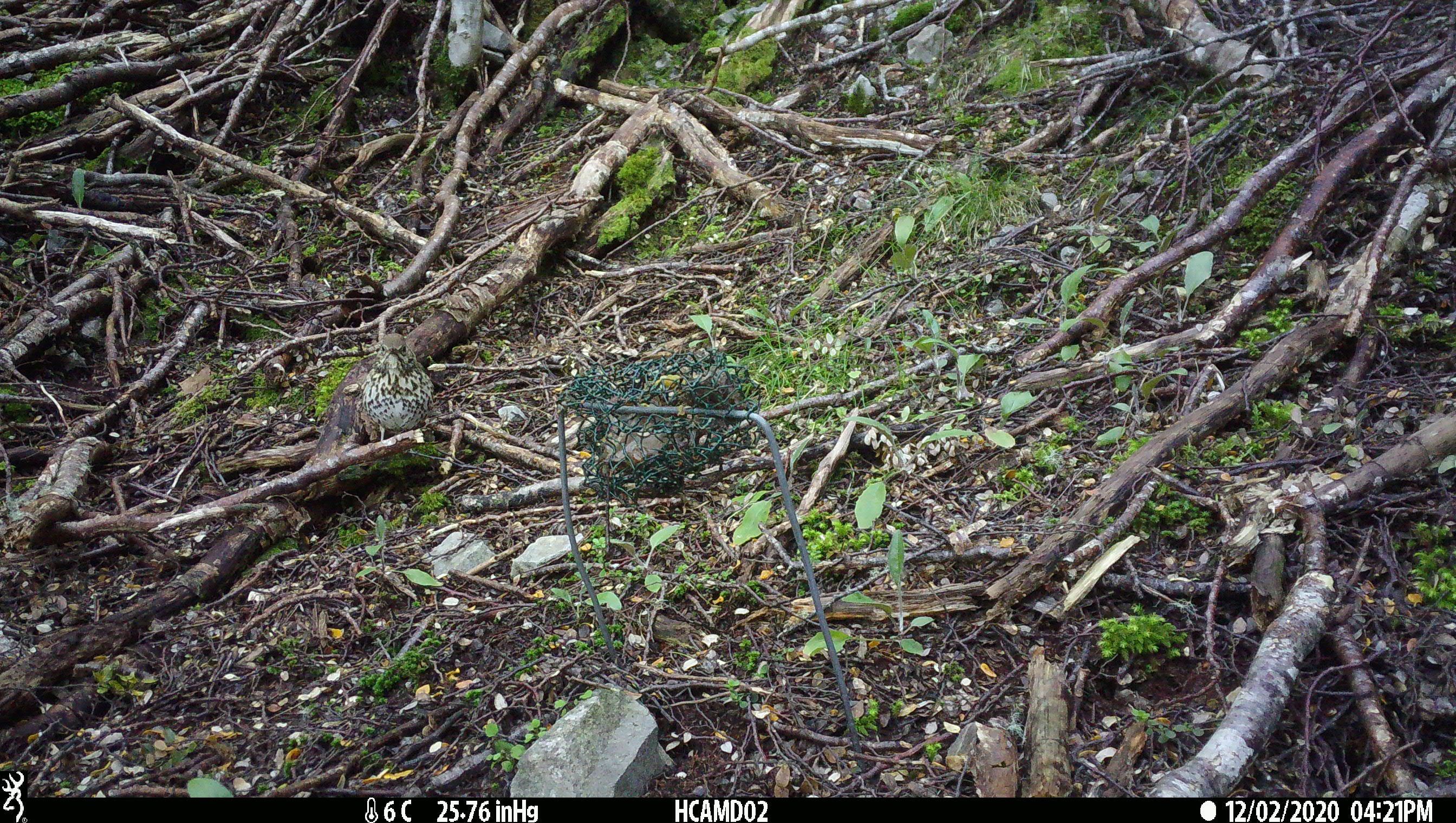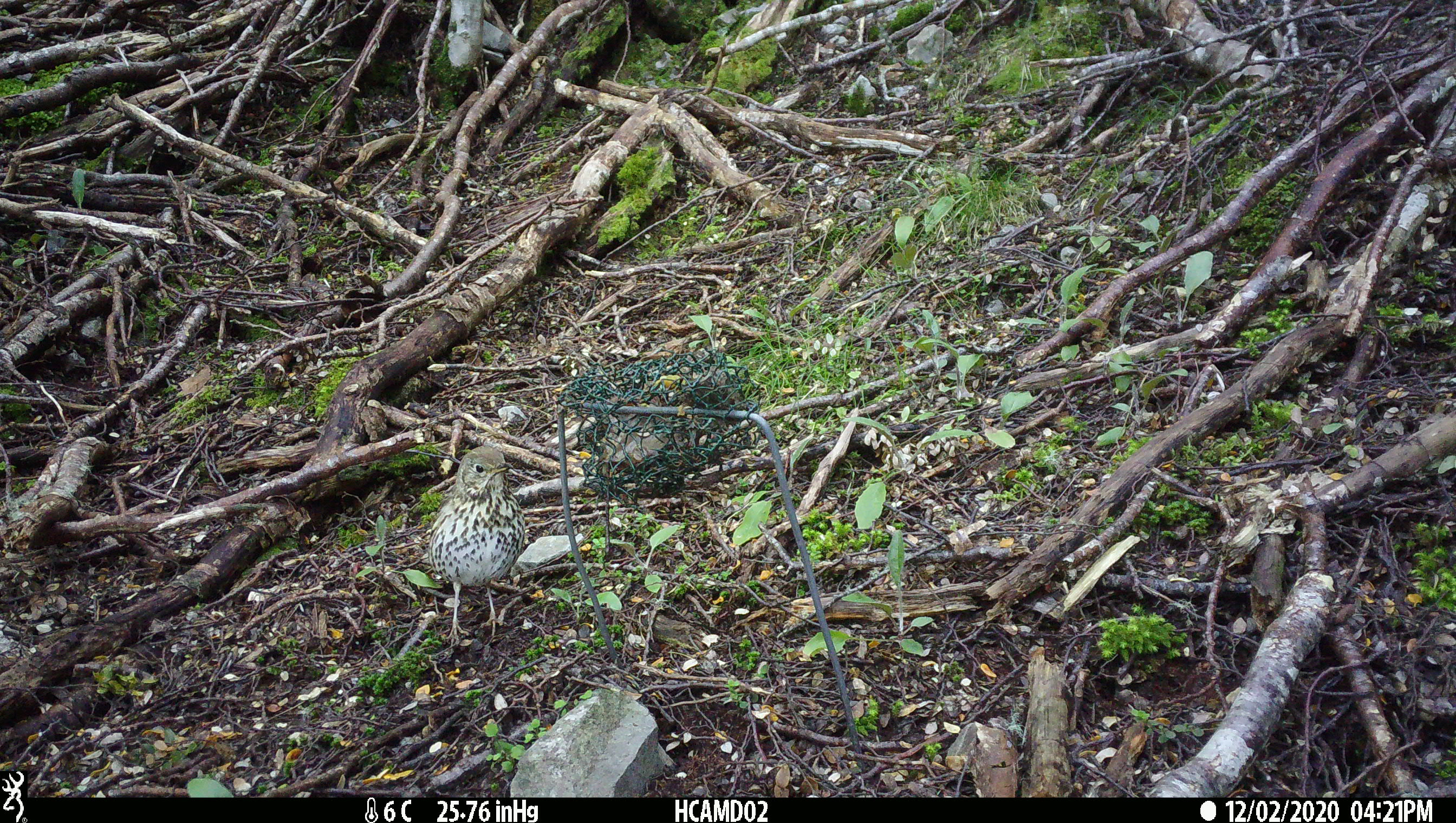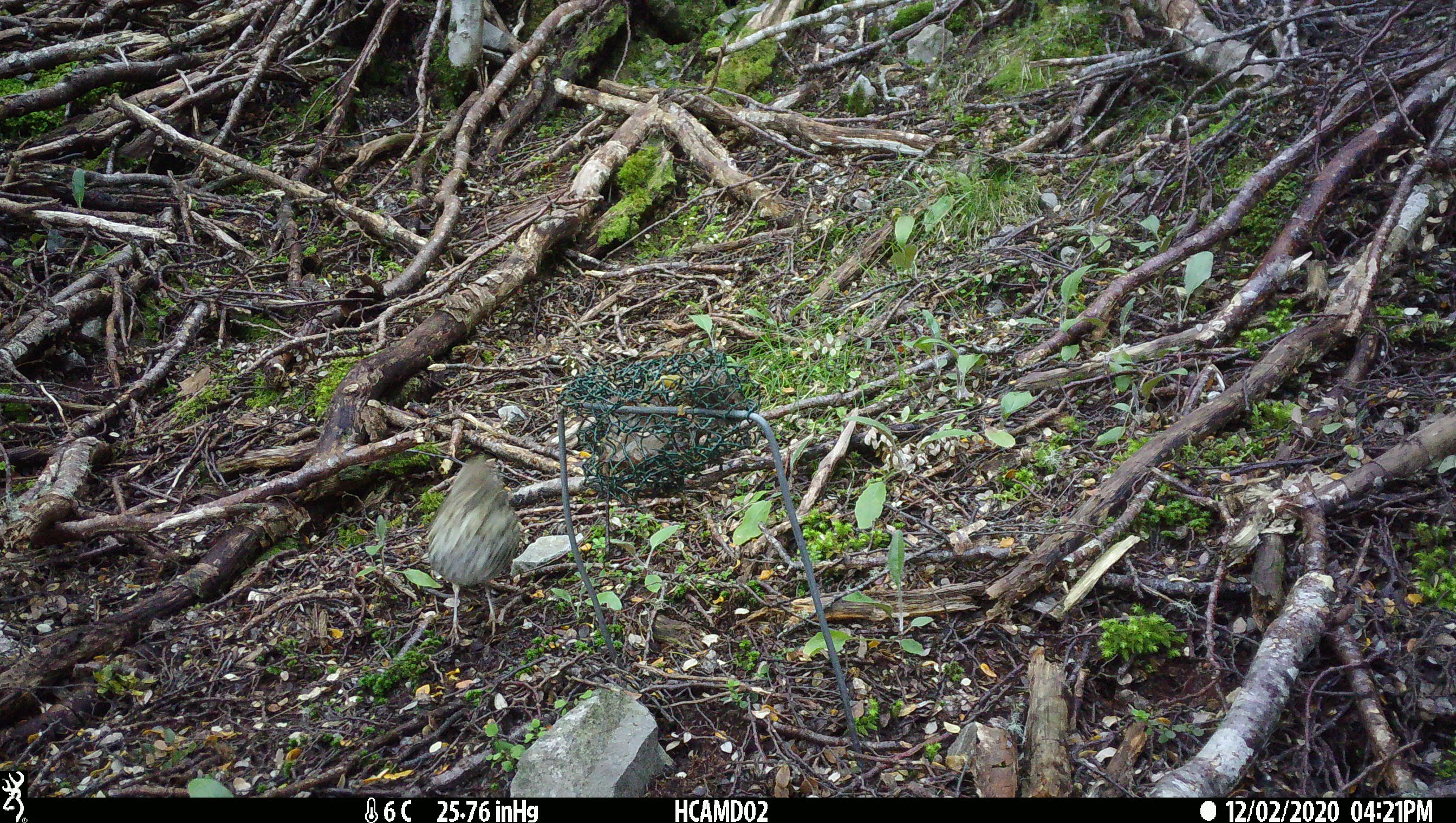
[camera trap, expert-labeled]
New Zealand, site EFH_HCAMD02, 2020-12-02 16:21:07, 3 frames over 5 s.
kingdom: Animalia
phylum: Chordata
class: Aves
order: Passeriformes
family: Turdidae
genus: Turdus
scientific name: Turdus philomelos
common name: song thrush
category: thrush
Thrush (song thrush) (Turdus philomelos).